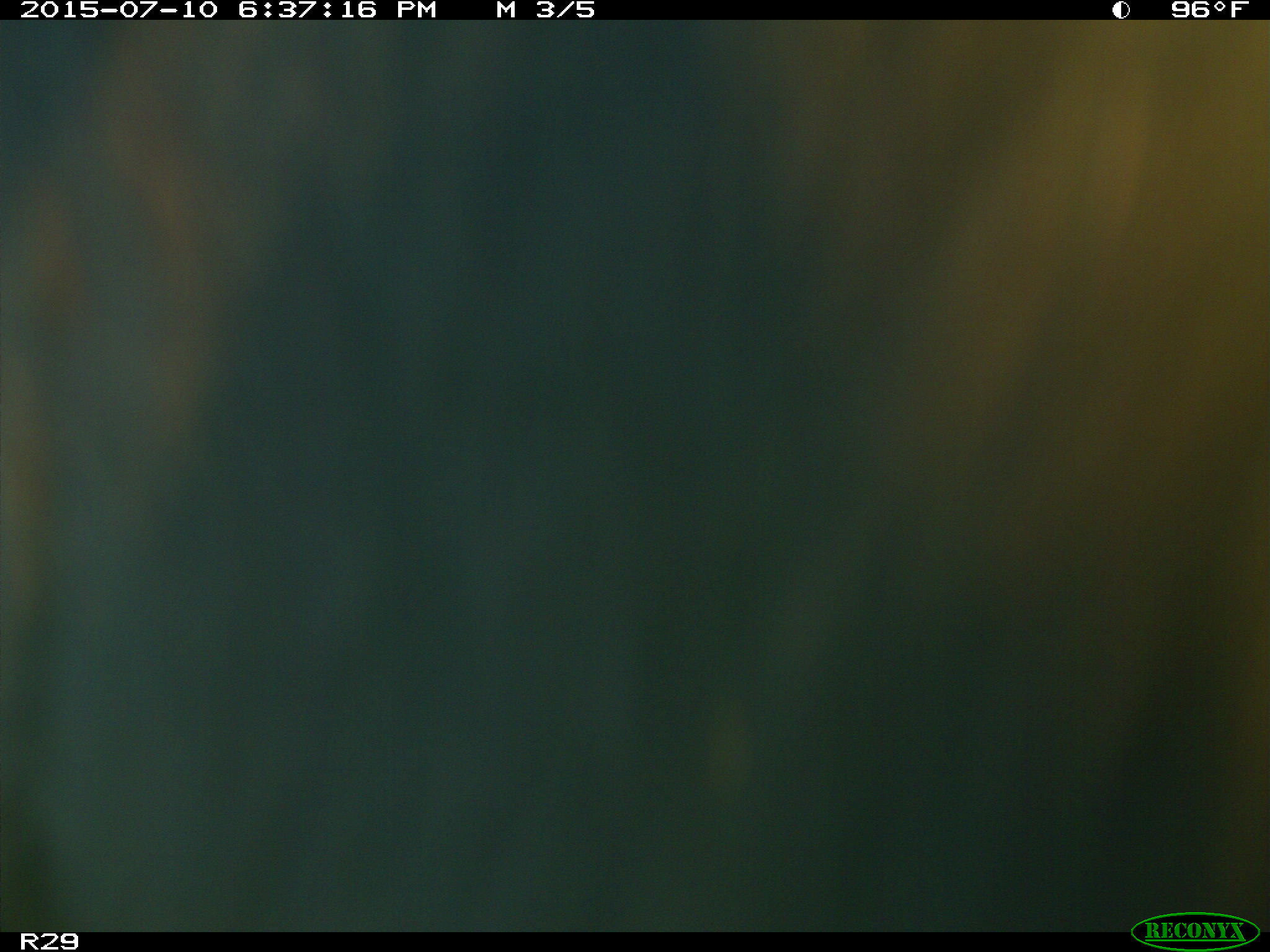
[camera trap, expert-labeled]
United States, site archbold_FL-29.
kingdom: Animalia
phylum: Chordata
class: Mammalia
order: Artiodactyla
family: Bovidae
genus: Bos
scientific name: Bos taurus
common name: domestic cow